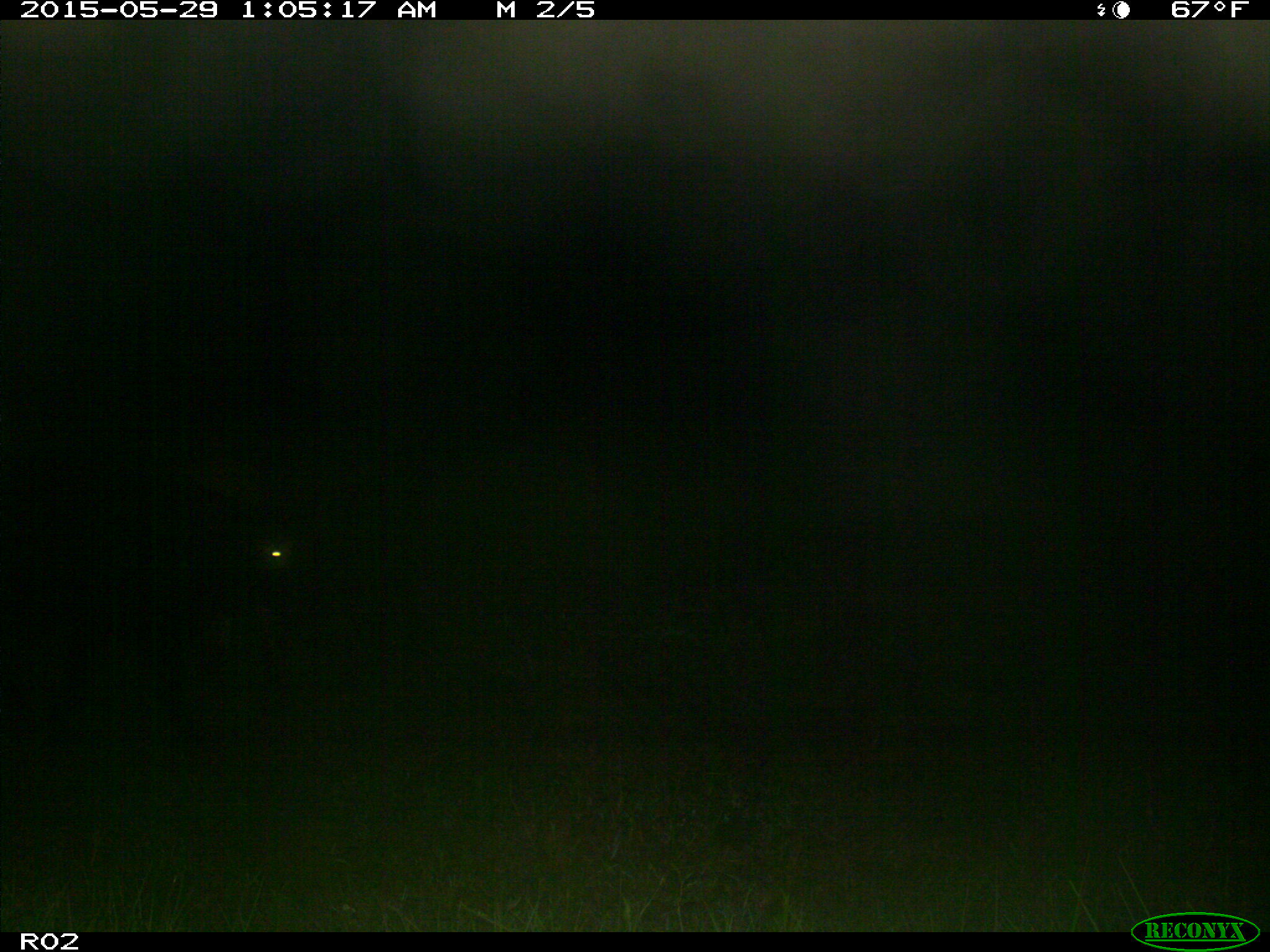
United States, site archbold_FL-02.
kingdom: Animalia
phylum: Chordata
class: Mammalia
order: Artiodactyla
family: Bovidae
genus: Bos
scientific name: Bos taurus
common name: domestic cow